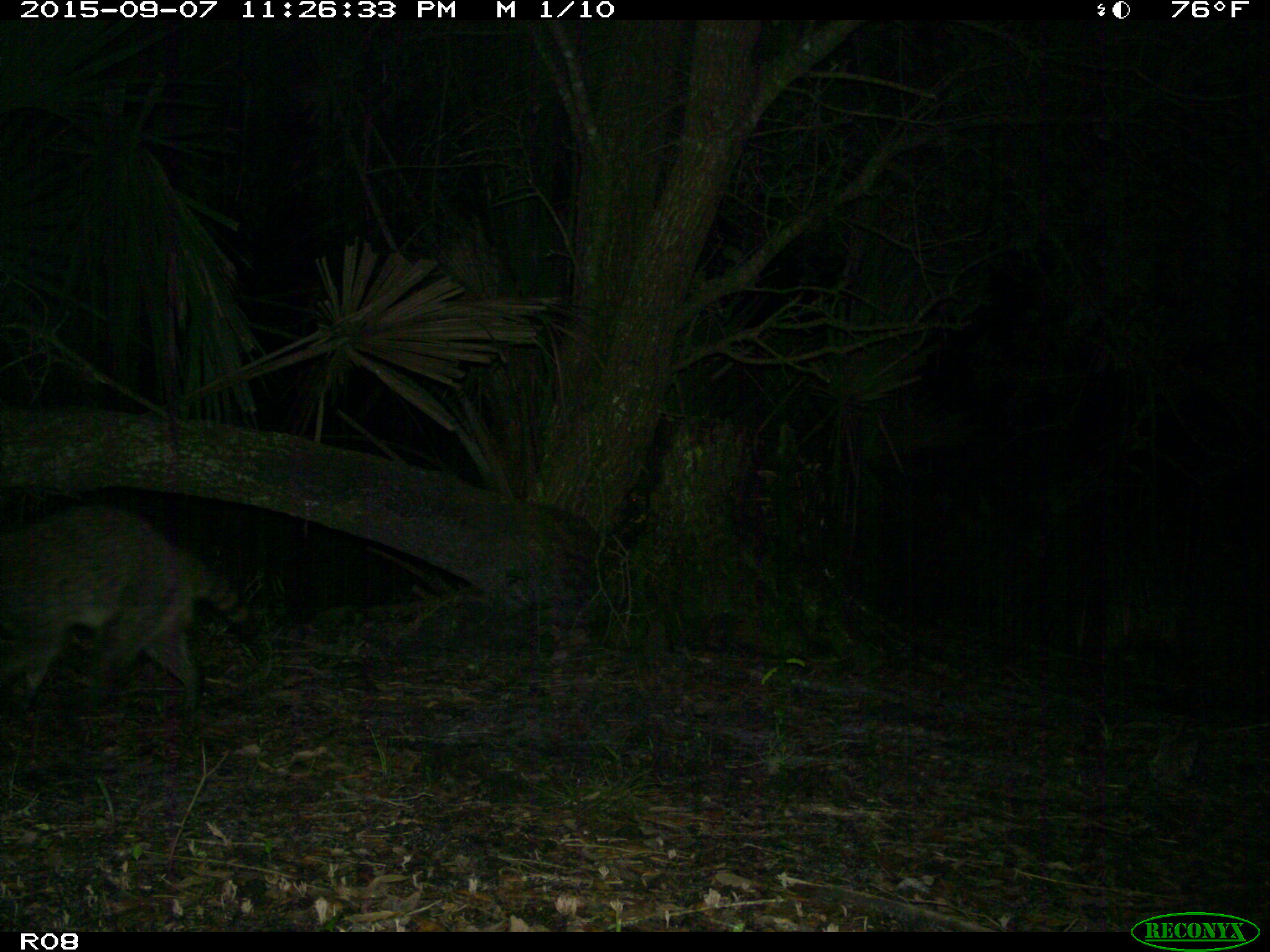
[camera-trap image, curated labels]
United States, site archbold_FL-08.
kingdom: Animalia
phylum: Chordata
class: Mammalia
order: Carnivora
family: Procyonidae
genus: Procyon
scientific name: Procyon lotor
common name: common raccoon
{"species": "Procyon lotor (common raccoon)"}